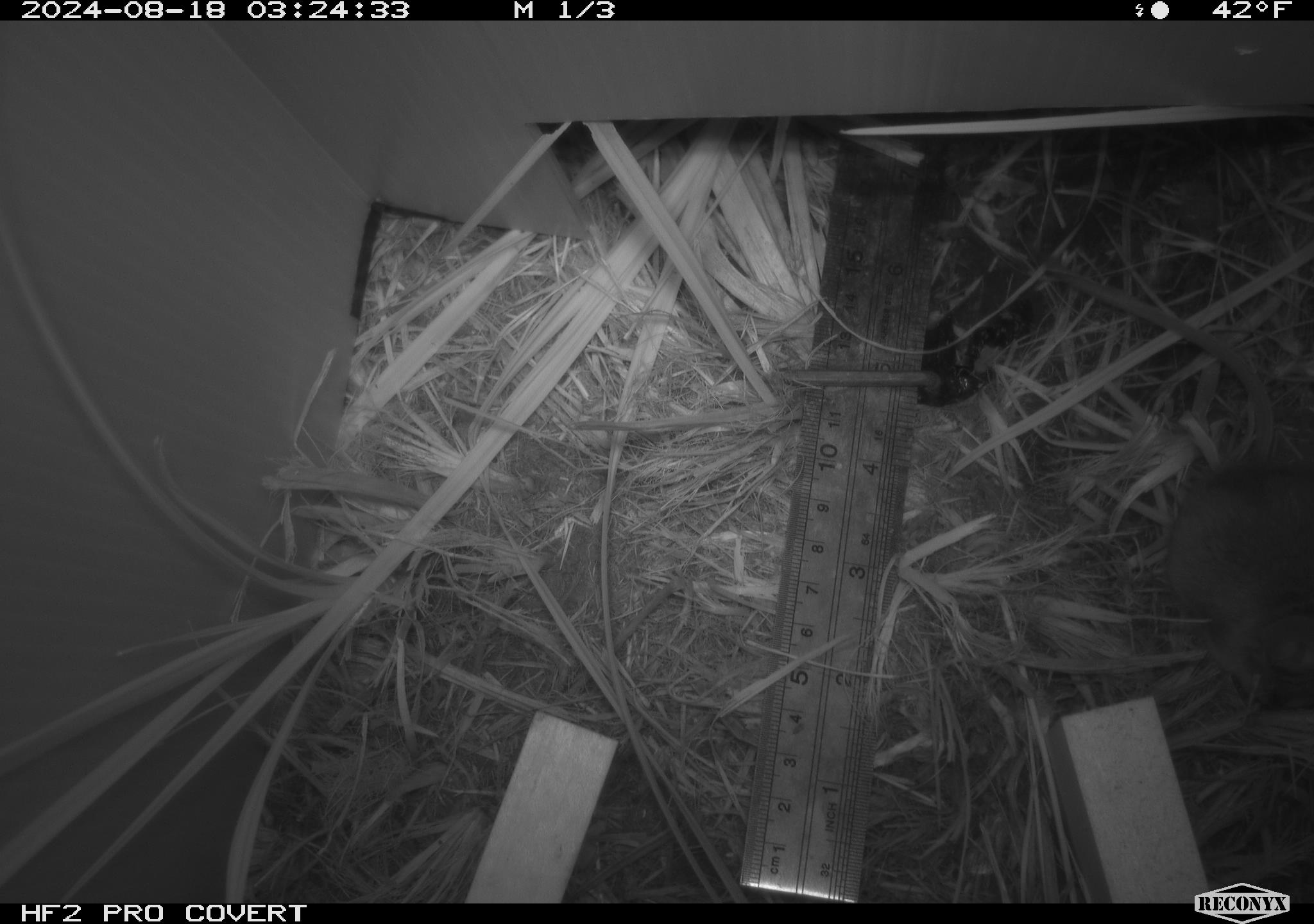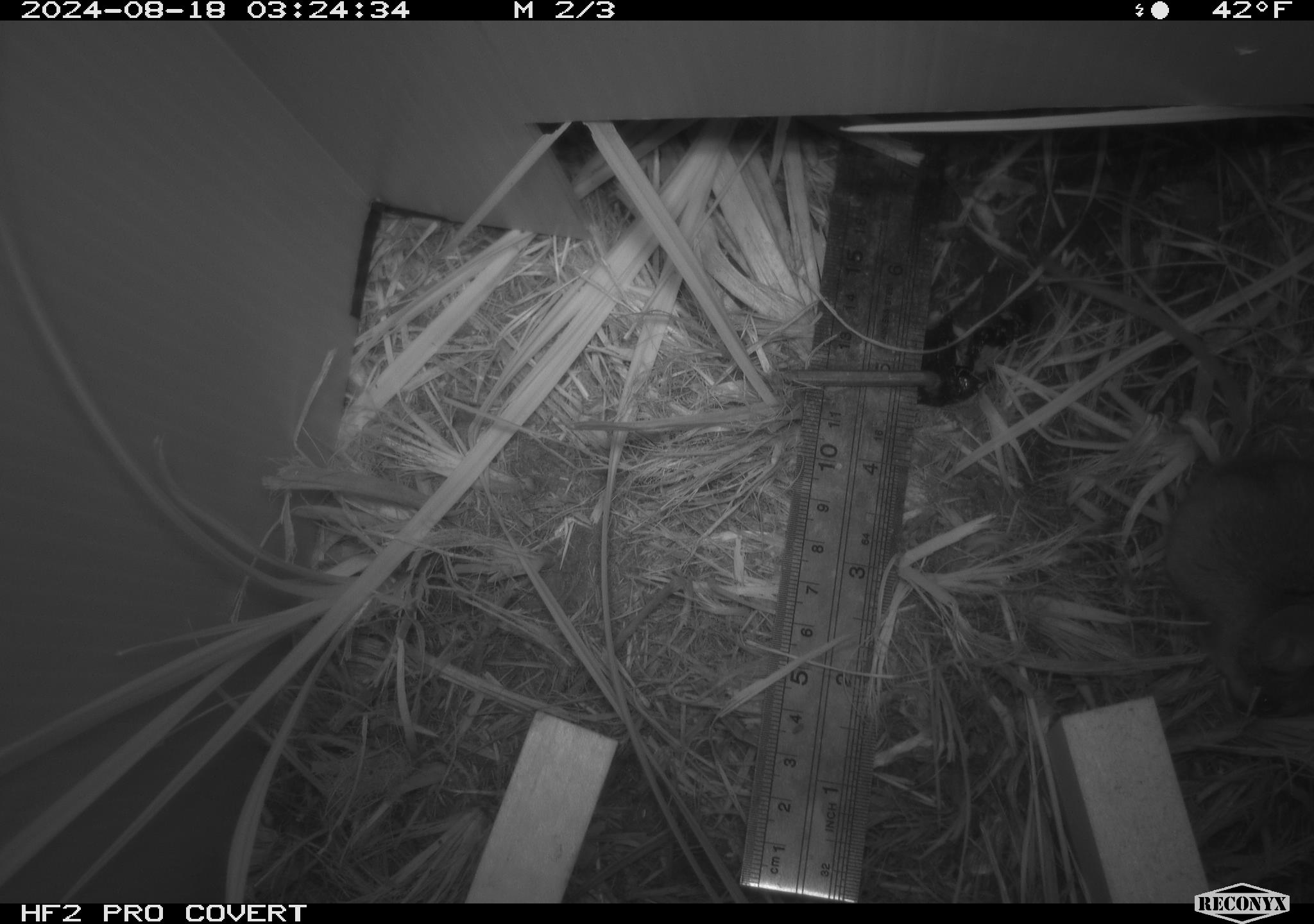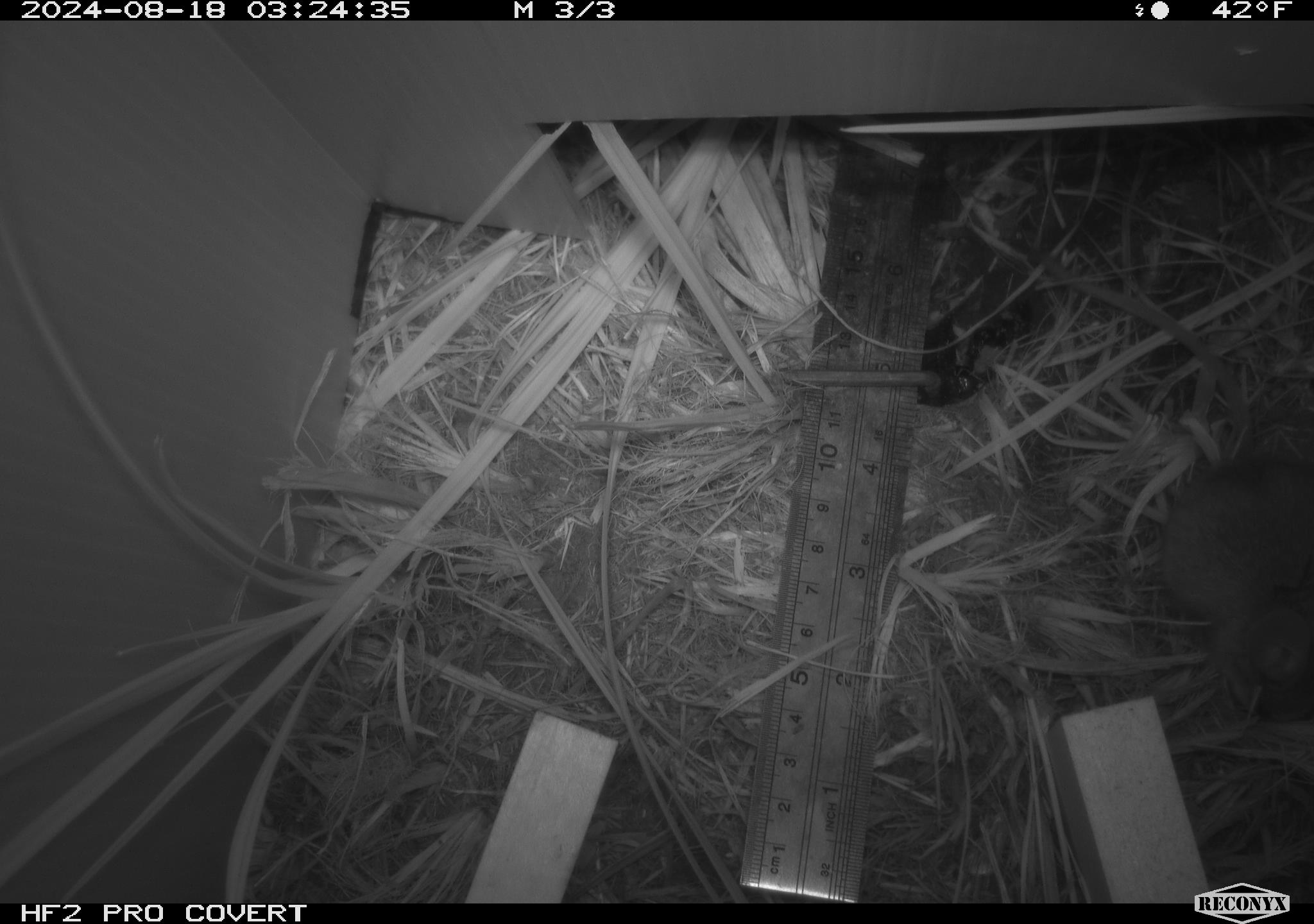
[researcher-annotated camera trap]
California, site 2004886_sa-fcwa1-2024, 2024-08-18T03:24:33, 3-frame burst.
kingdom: Animalia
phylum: Chordata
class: Mammalia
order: Rodentia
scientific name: Rodentia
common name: mouse species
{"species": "mouse species (Rodentia)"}